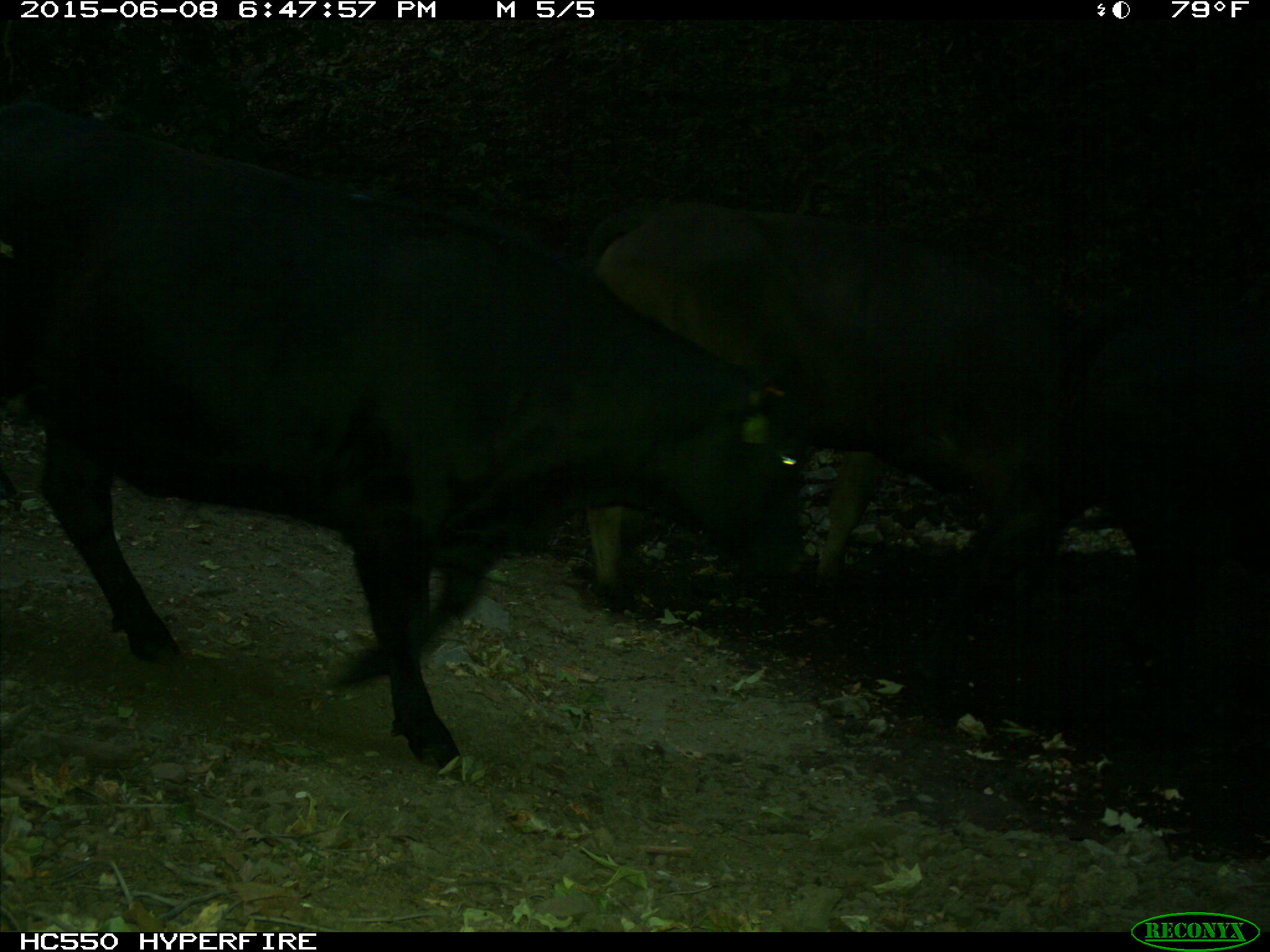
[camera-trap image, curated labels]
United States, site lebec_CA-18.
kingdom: Animalia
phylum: Chordata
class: Mammalia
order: Artiodactyla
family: Bovidae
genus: Bos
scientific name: Bos taurus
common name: domestic cow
Bos taurus (domestic cow).